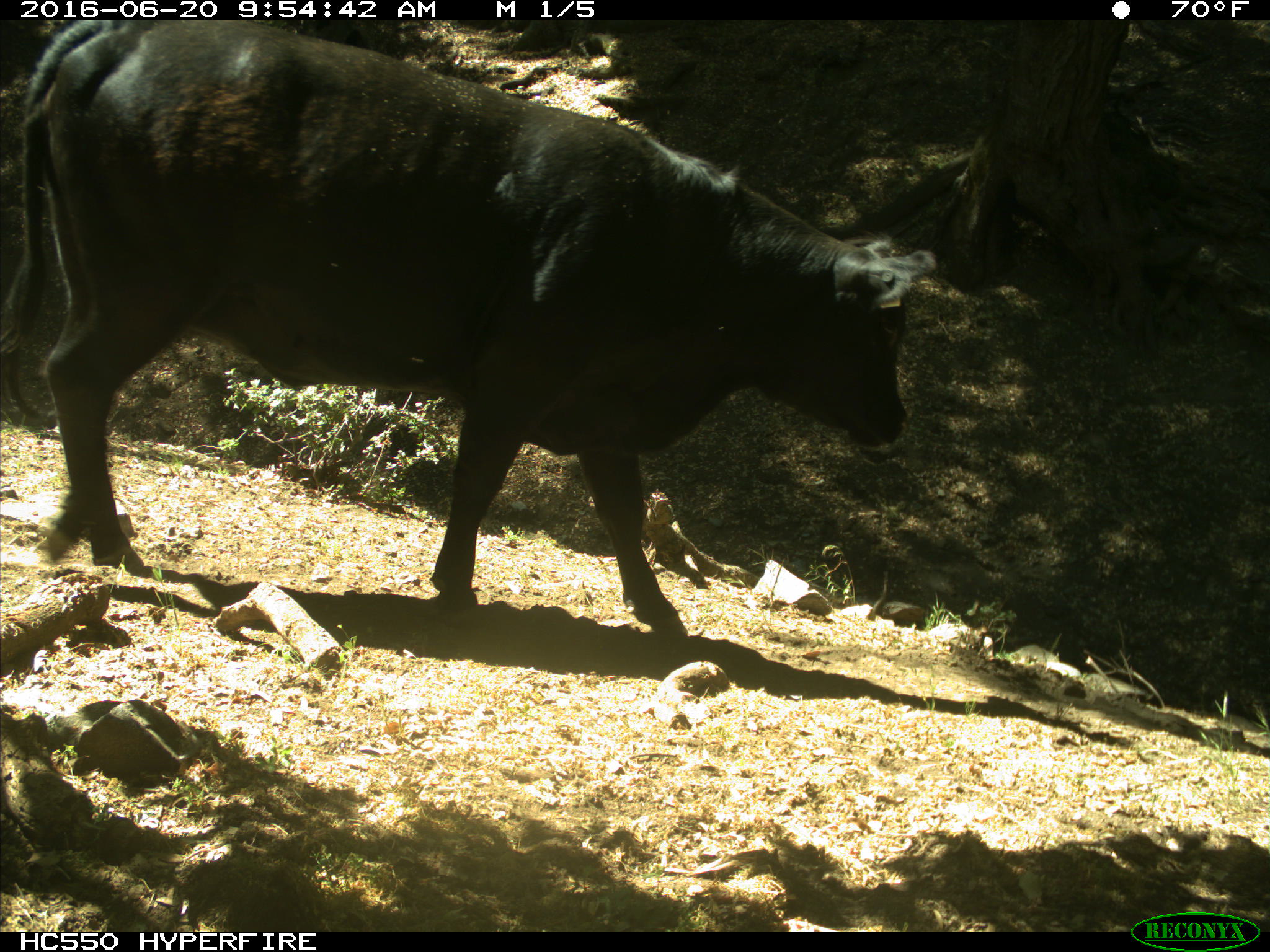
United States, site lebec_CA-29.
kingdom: Animalia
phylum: Chordata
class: Mammalia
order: Artiodactyla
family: Bovidae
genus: Bos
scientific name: Bos taurus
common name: domestic cow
Bos taurus (domestic cow).